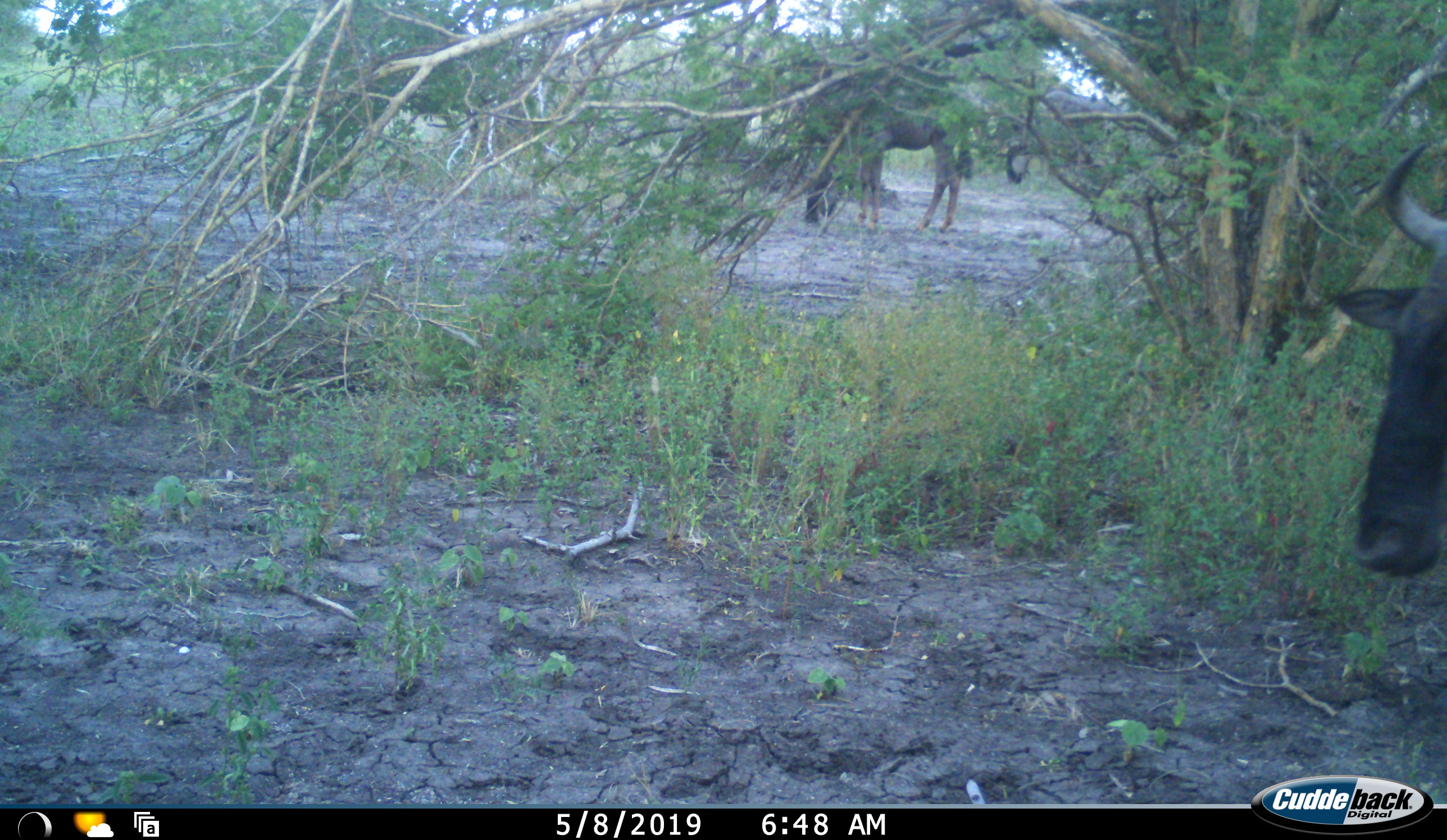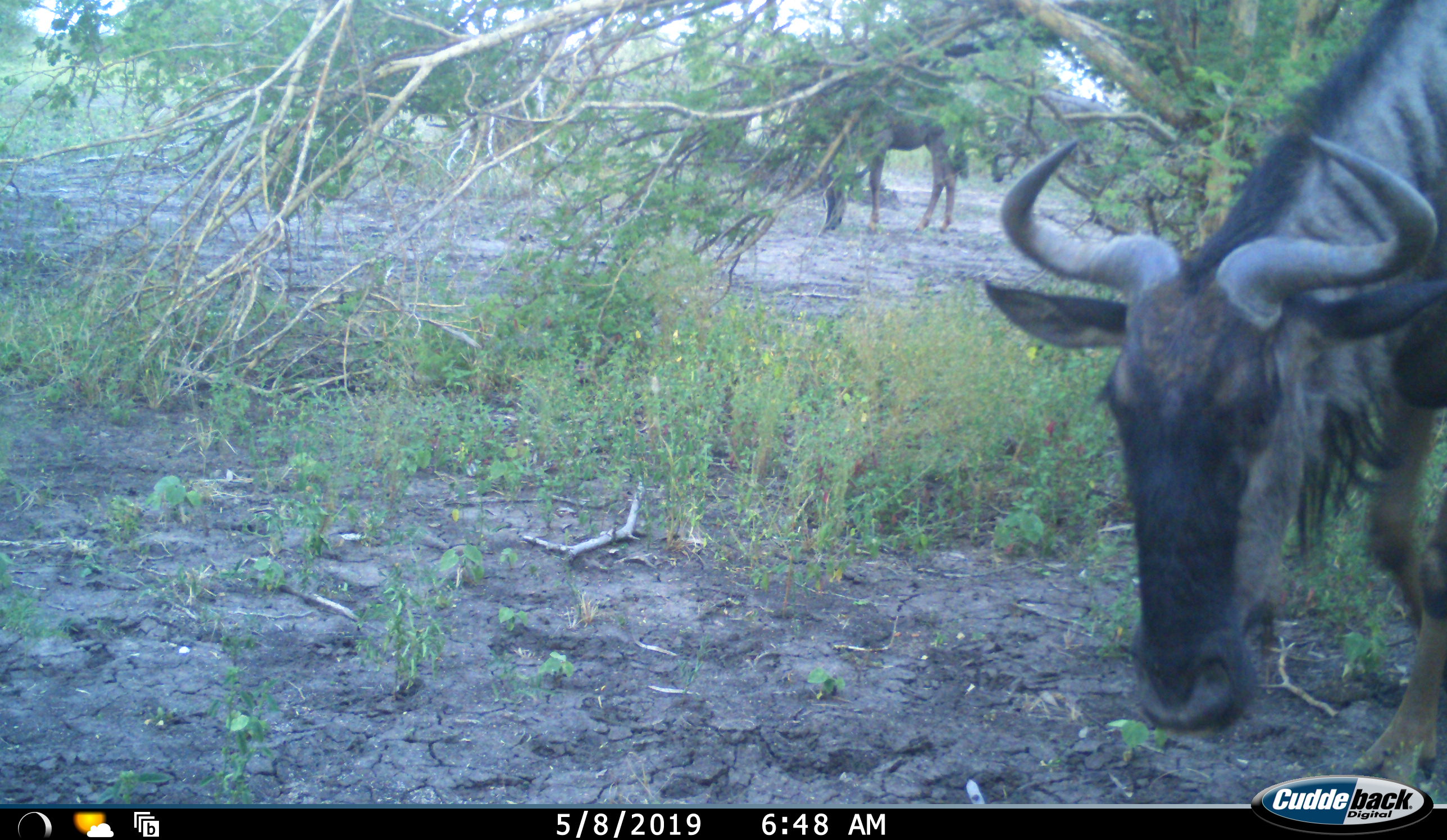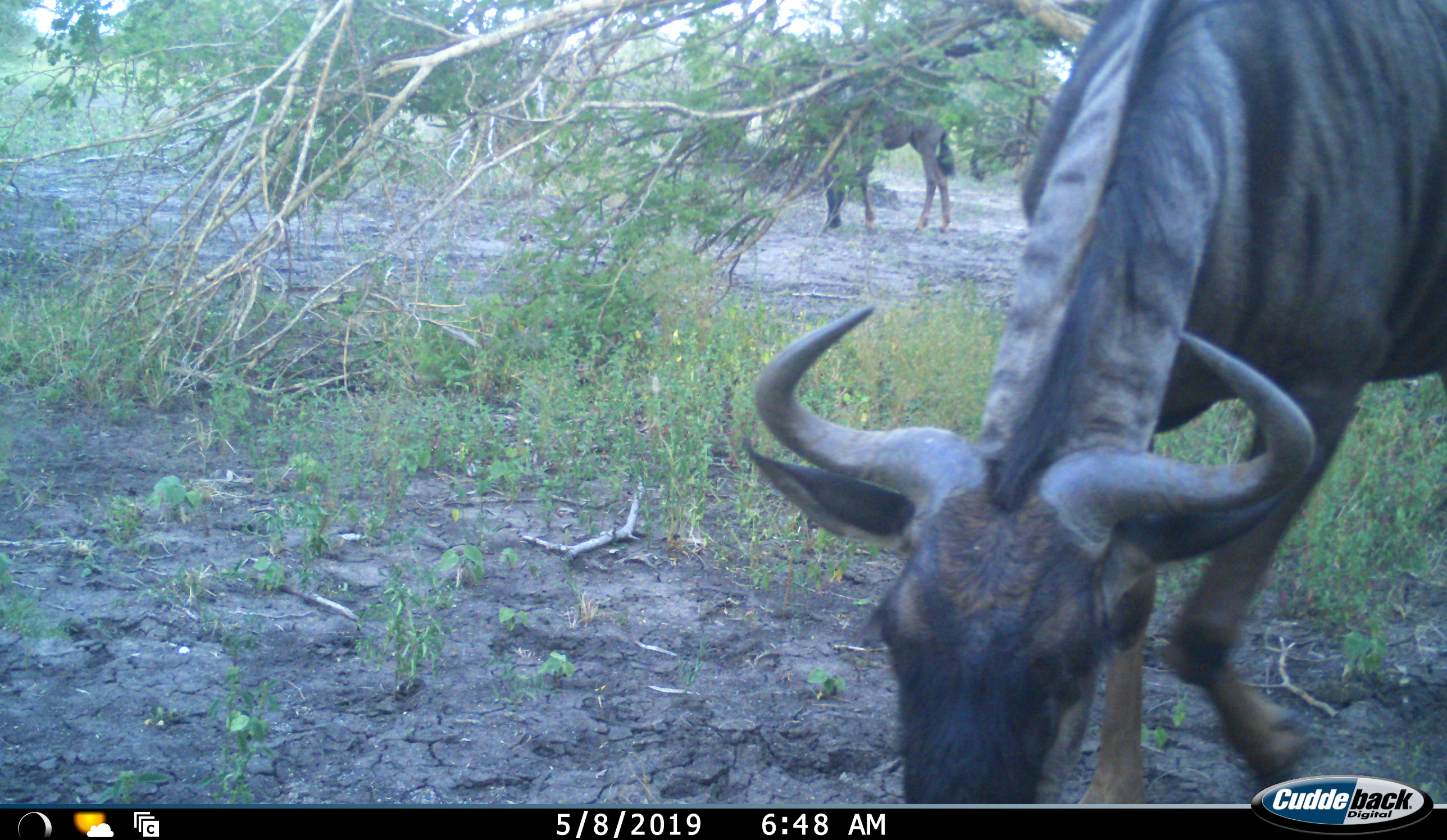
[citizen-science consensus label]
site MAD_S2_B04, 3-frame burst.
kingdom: Animalia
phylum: Chordata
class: Mammalia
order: Artiodactyla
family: Bovidae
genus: Connochaetes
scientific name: Connochaetes taurinus taurinus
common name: blue wildebeest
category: wildebeestblue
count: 2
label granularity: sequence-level